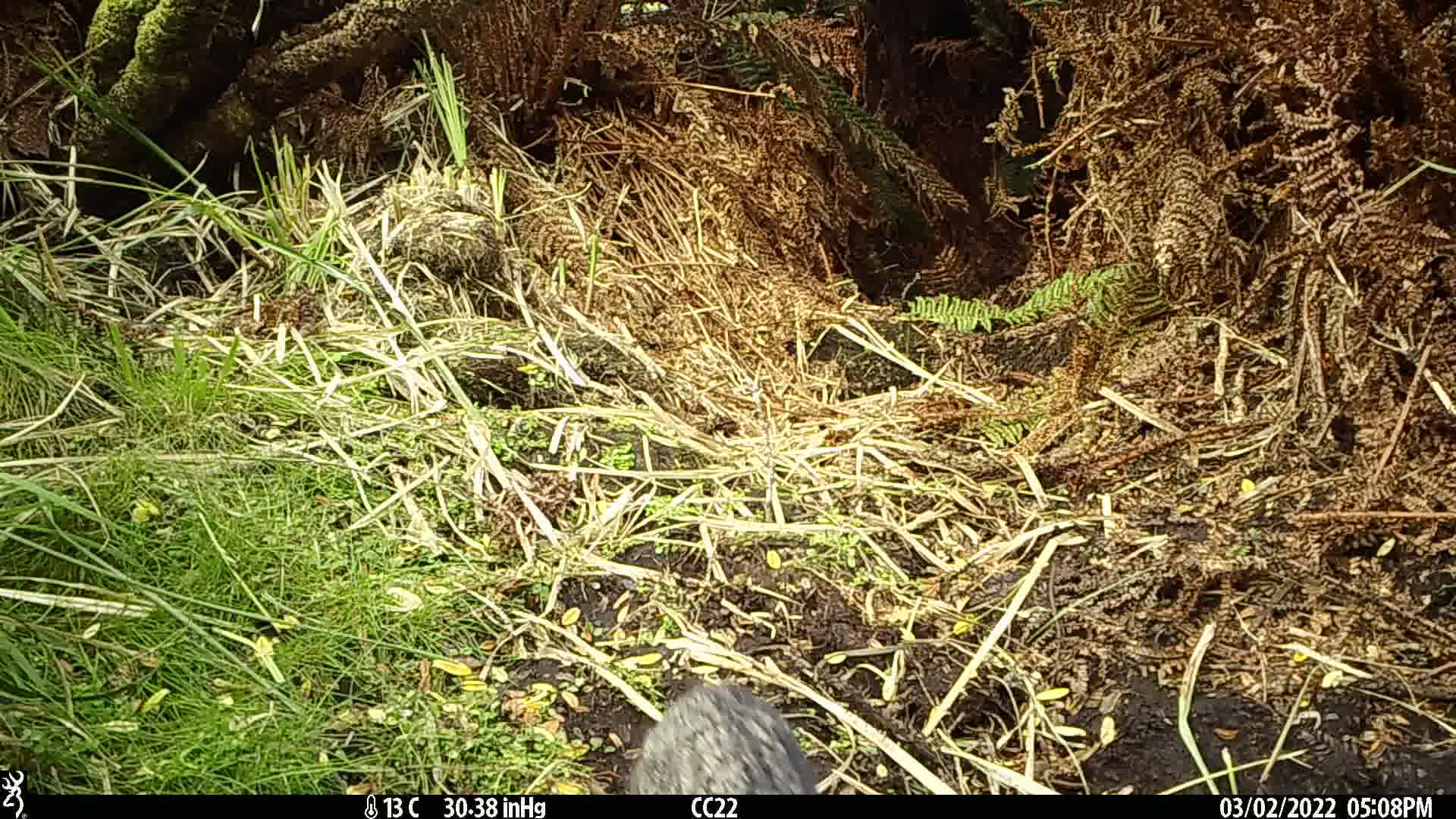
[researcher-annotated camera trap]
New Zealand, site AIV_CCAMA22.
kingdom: Animalia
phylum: Chordata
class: Mammalia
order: Carnivora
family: Felidae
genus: Felis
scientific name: Felis catus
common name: domestic cat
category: cat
Cat (domestic cat) (Felis catus).